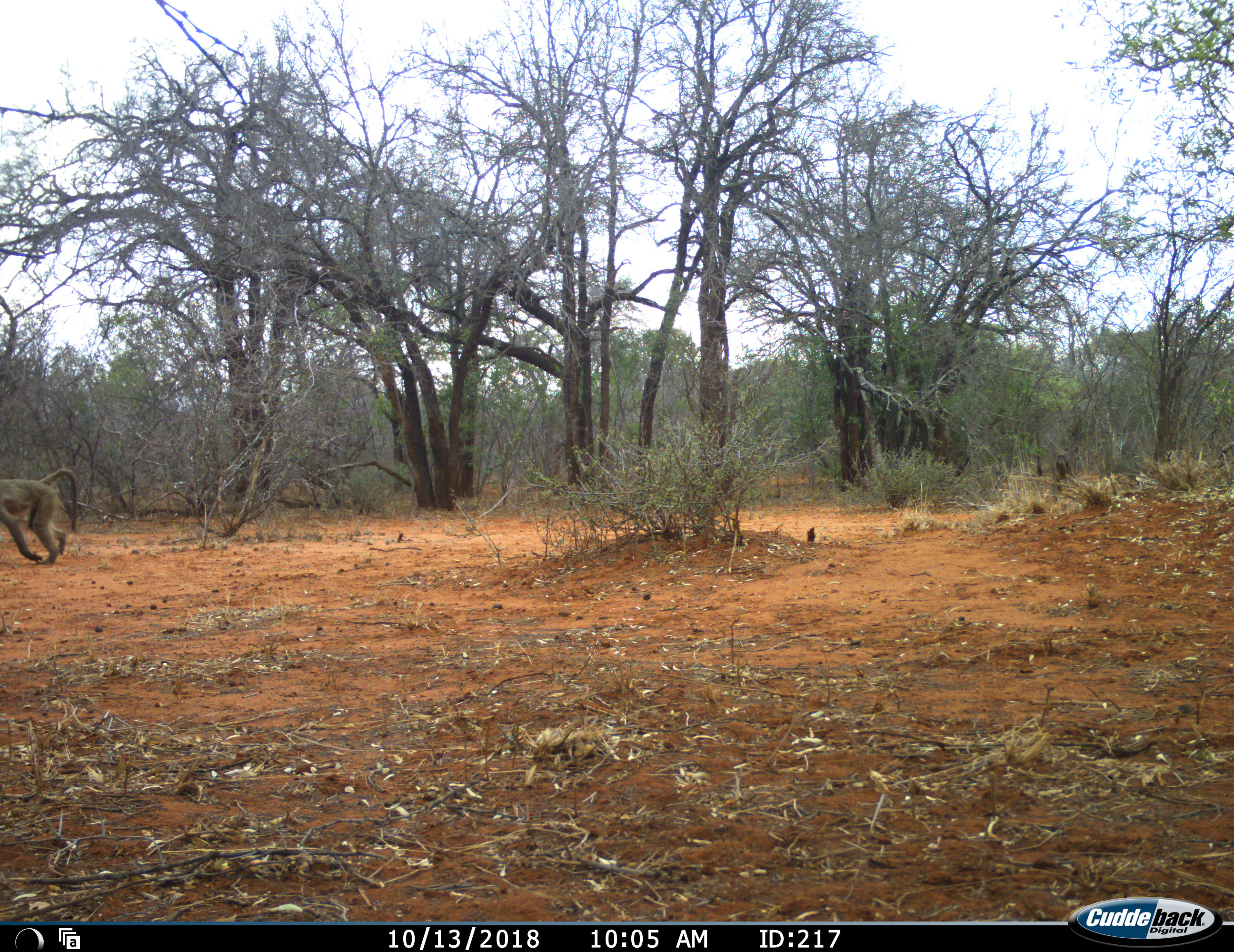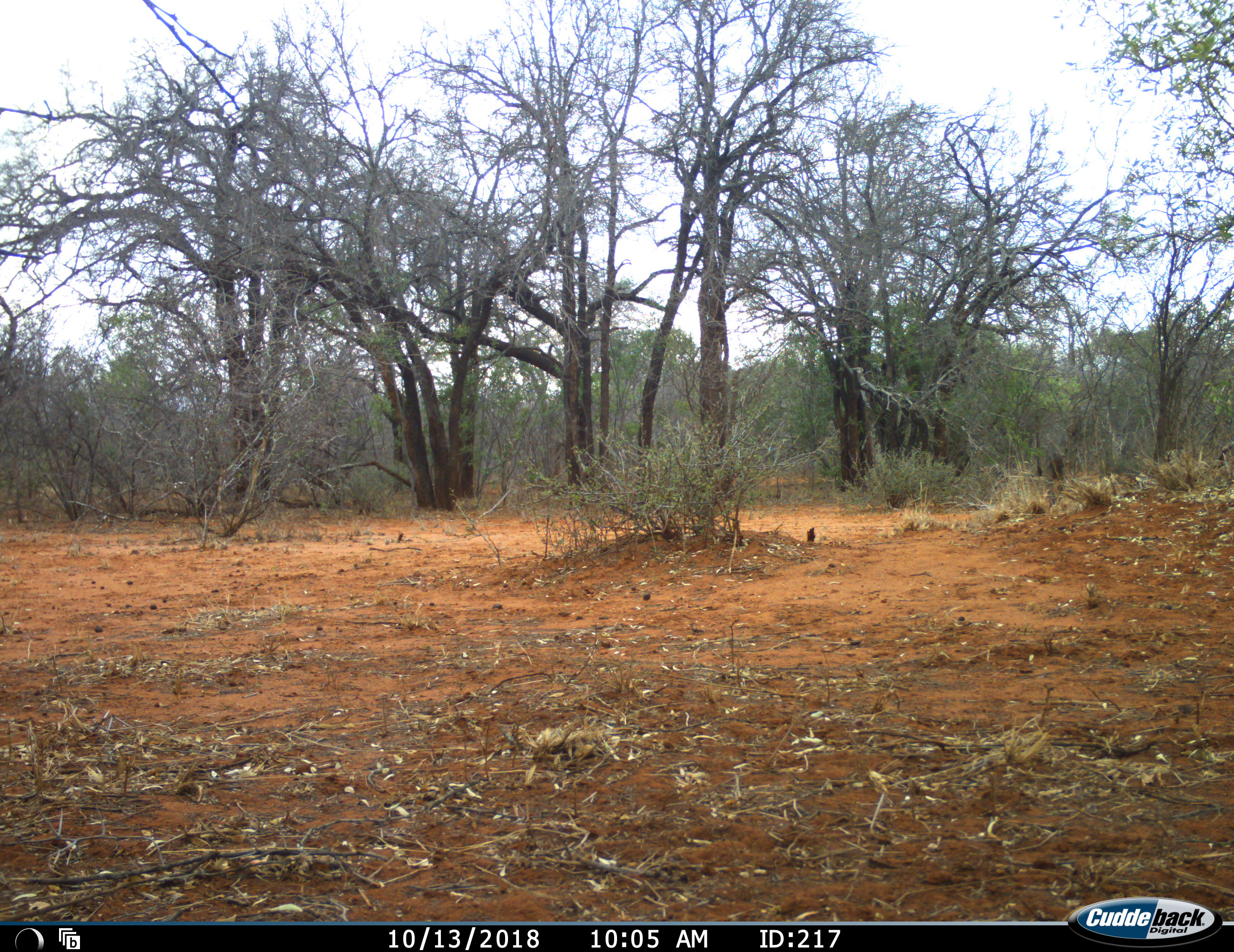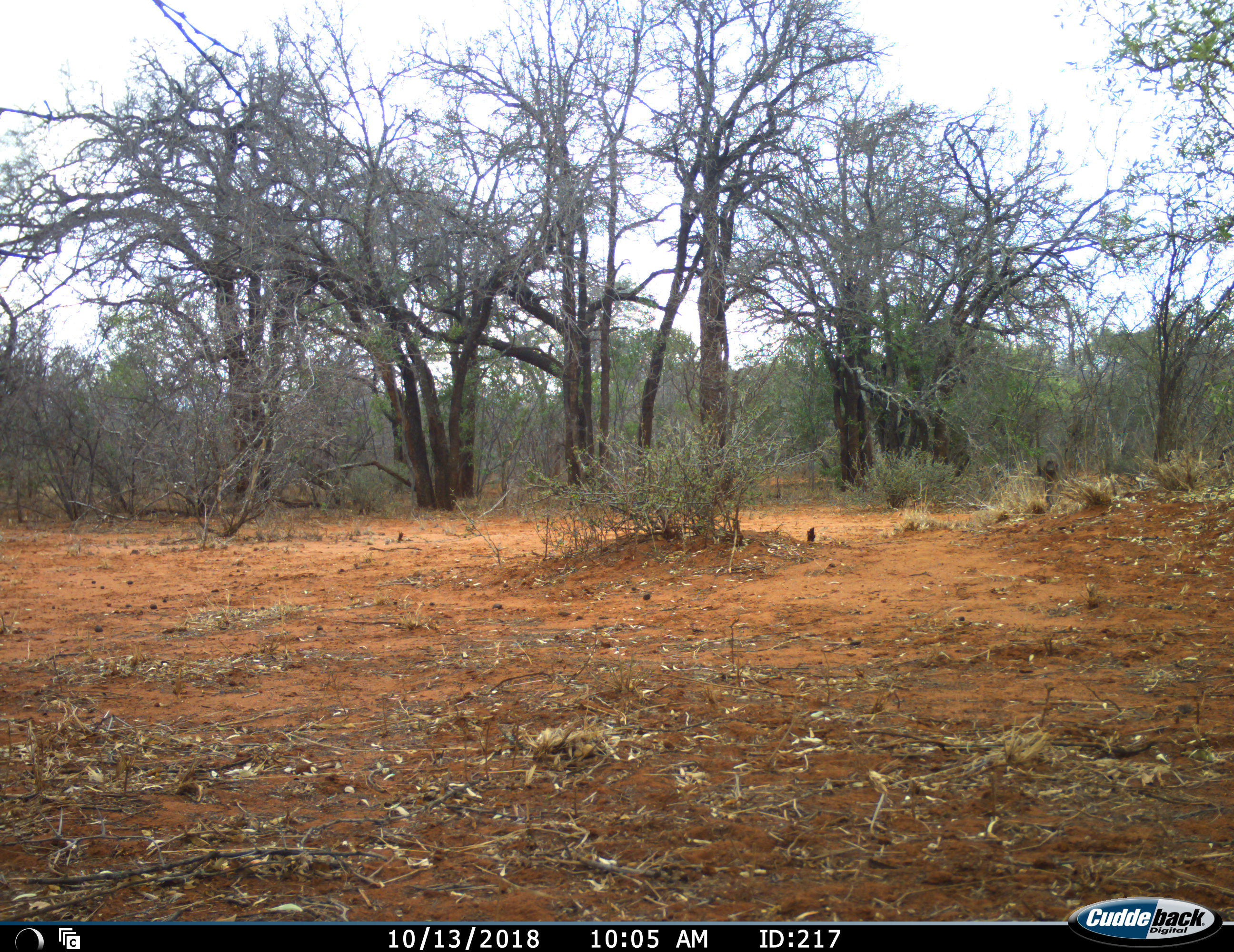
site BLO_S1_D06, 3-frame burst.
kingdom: Animalia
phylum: Chordata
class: Mammalia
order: Primates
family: Cercopithecidae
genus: Papio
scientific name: Papio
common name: baboon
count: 2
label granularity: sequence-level